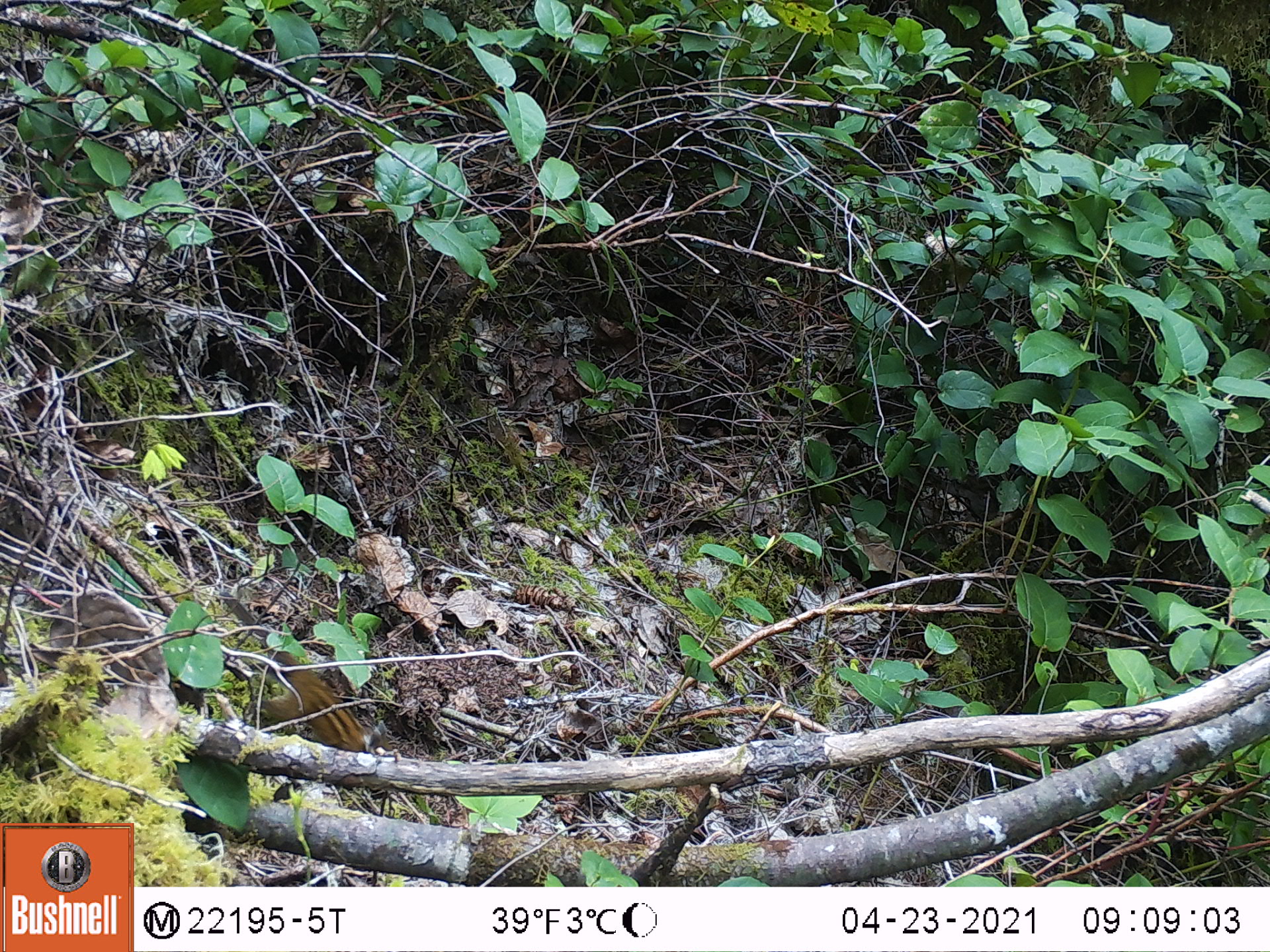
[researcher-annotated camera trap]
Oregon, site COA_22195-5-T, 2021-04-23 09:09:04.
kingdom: Animalia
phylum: Chordata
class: Mammalia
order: Rodentia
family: Sciuridae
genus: Neotamias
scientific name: Neotamias townsendii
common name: townsend's chipmunk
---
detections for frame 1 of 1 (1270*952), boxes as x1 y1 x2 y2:
townsend's chipmunk: 185 576 425 828